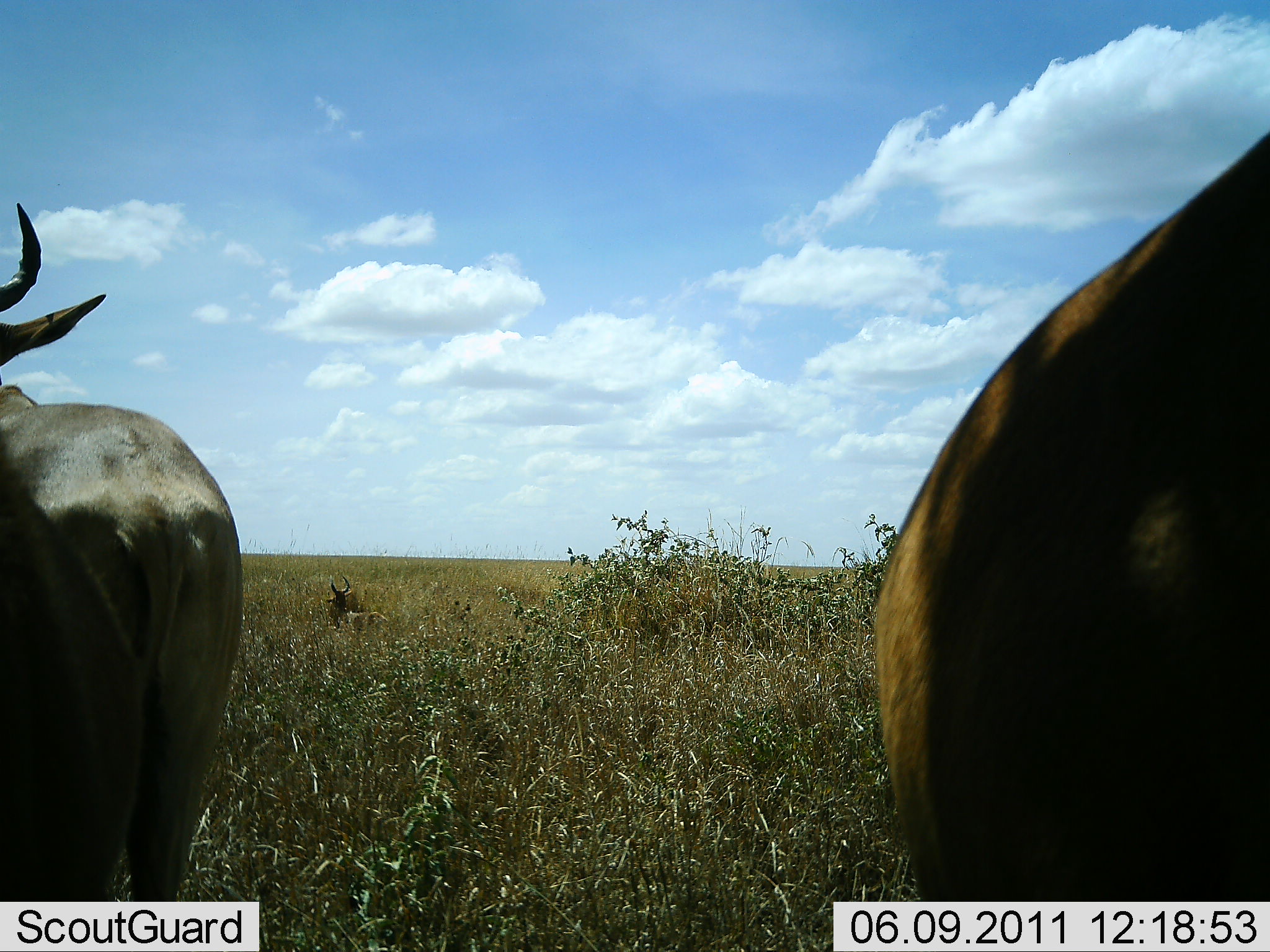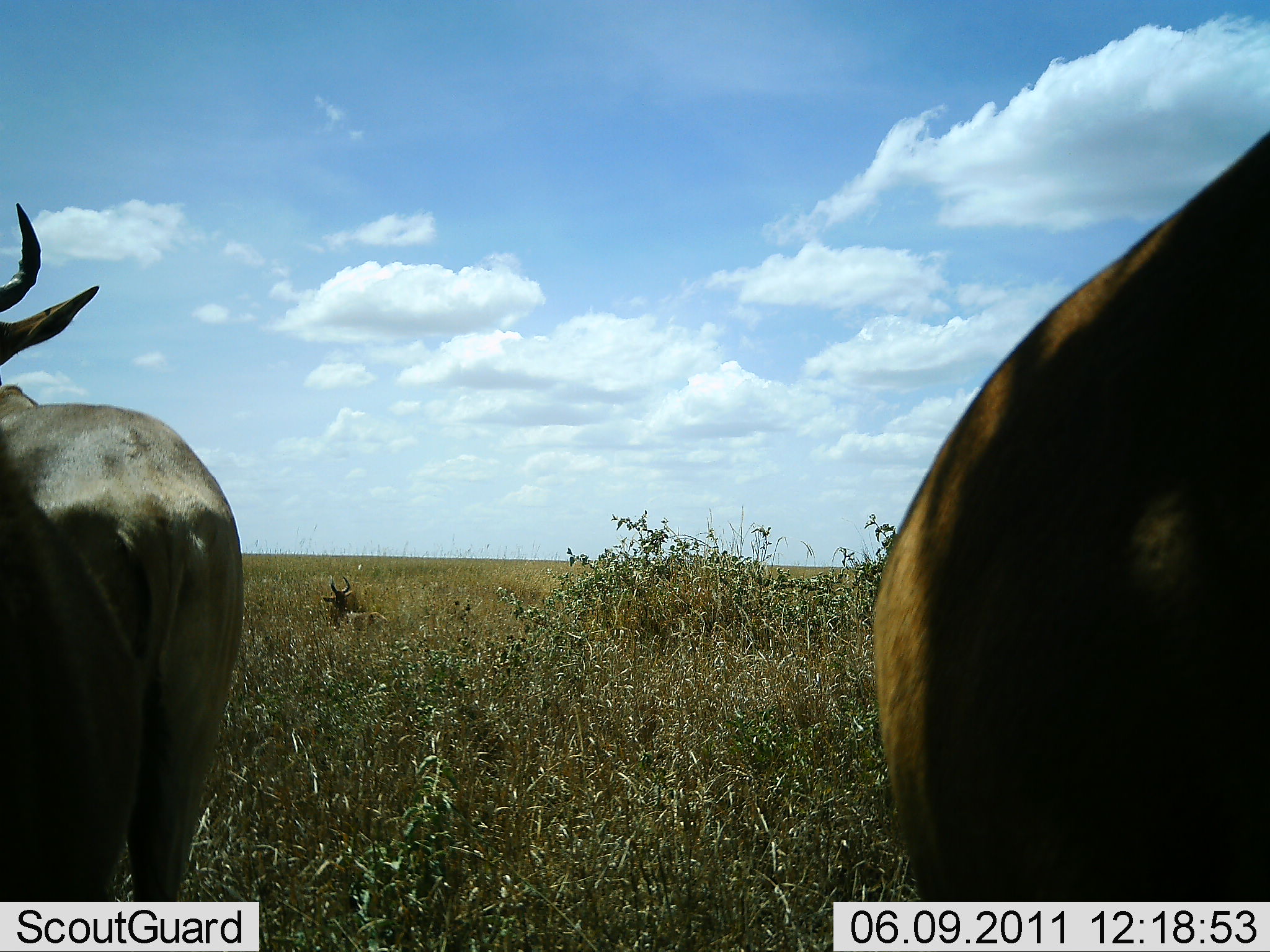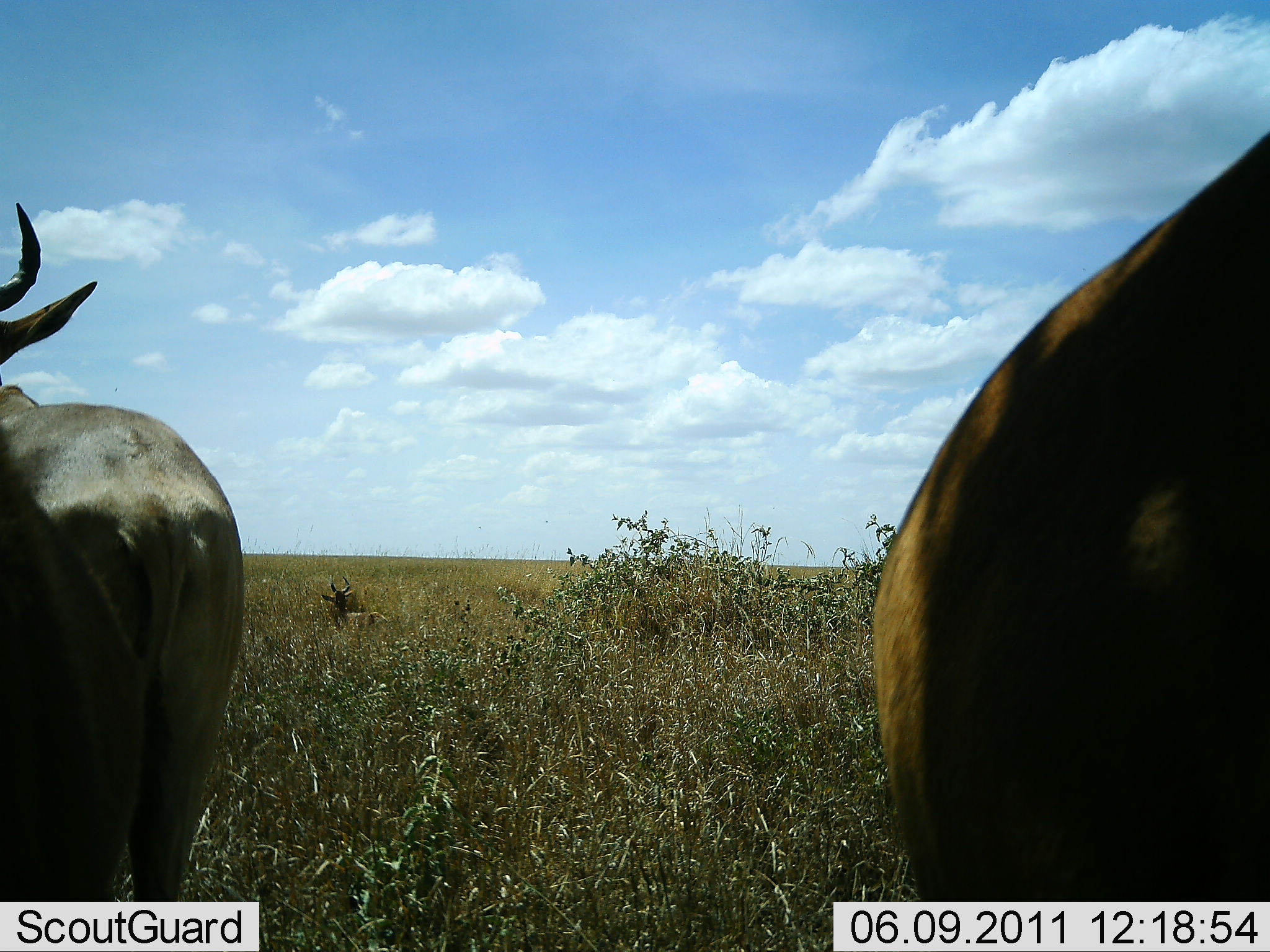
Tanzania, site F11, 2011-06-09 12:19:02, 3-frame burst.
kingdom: Animalia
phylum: Chordata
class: Mammalia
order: Artiodactyla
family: Bovidae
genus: Connochaetes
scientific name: Connochaetes taurinus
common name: blue wildebeest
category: wildebeest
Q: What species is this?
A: Wildebeest (blue wildebeest) (Connochaetes taurinus).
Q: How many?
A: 3.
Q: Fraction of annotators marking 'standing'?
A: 100%.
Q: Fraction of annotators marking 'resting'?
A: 50%.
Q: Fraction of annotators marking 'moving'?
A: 0%.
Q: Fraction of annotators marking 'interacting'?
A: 0%.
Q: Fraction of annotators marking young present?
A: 0%.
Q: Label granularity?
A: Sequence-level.